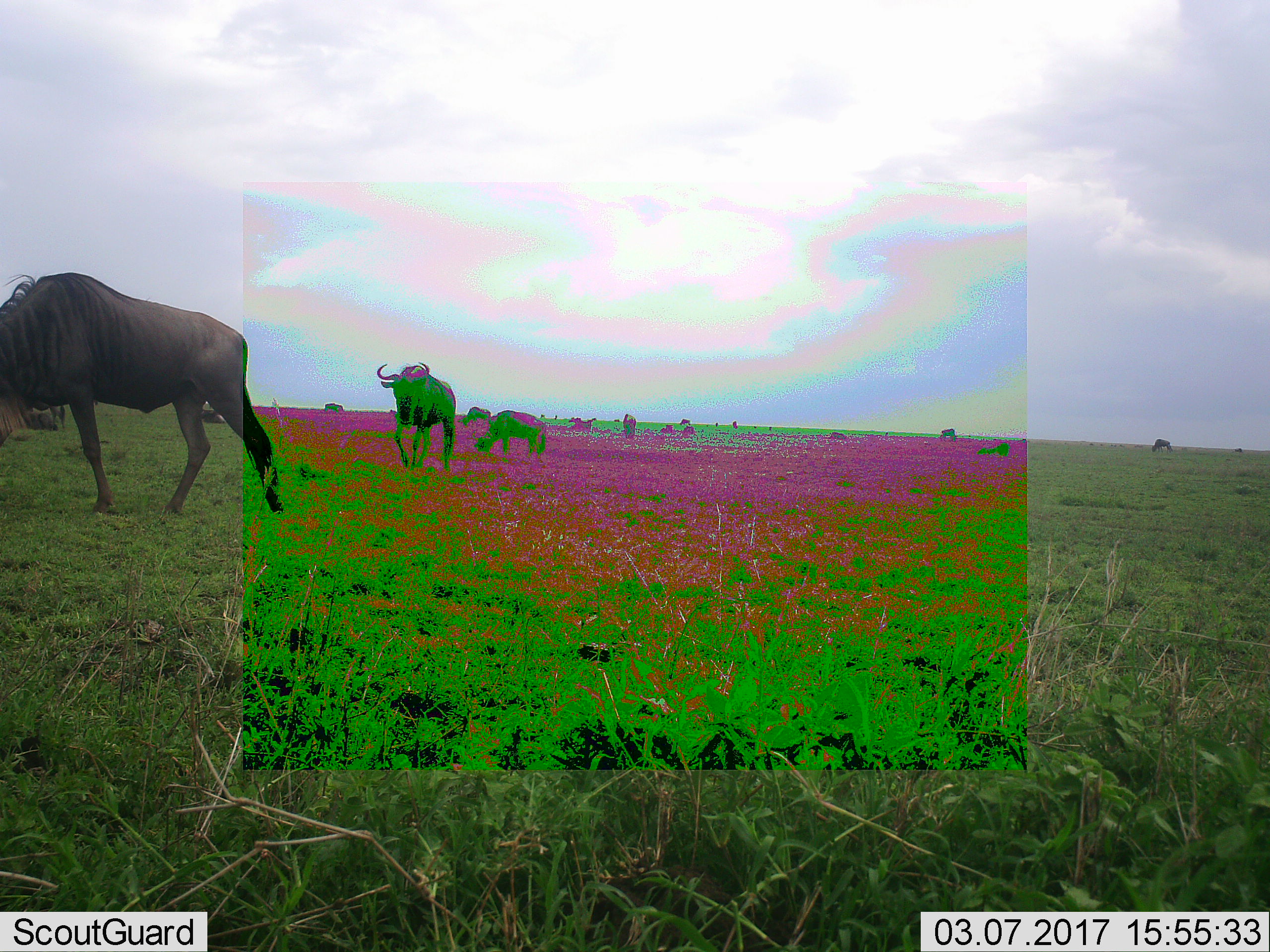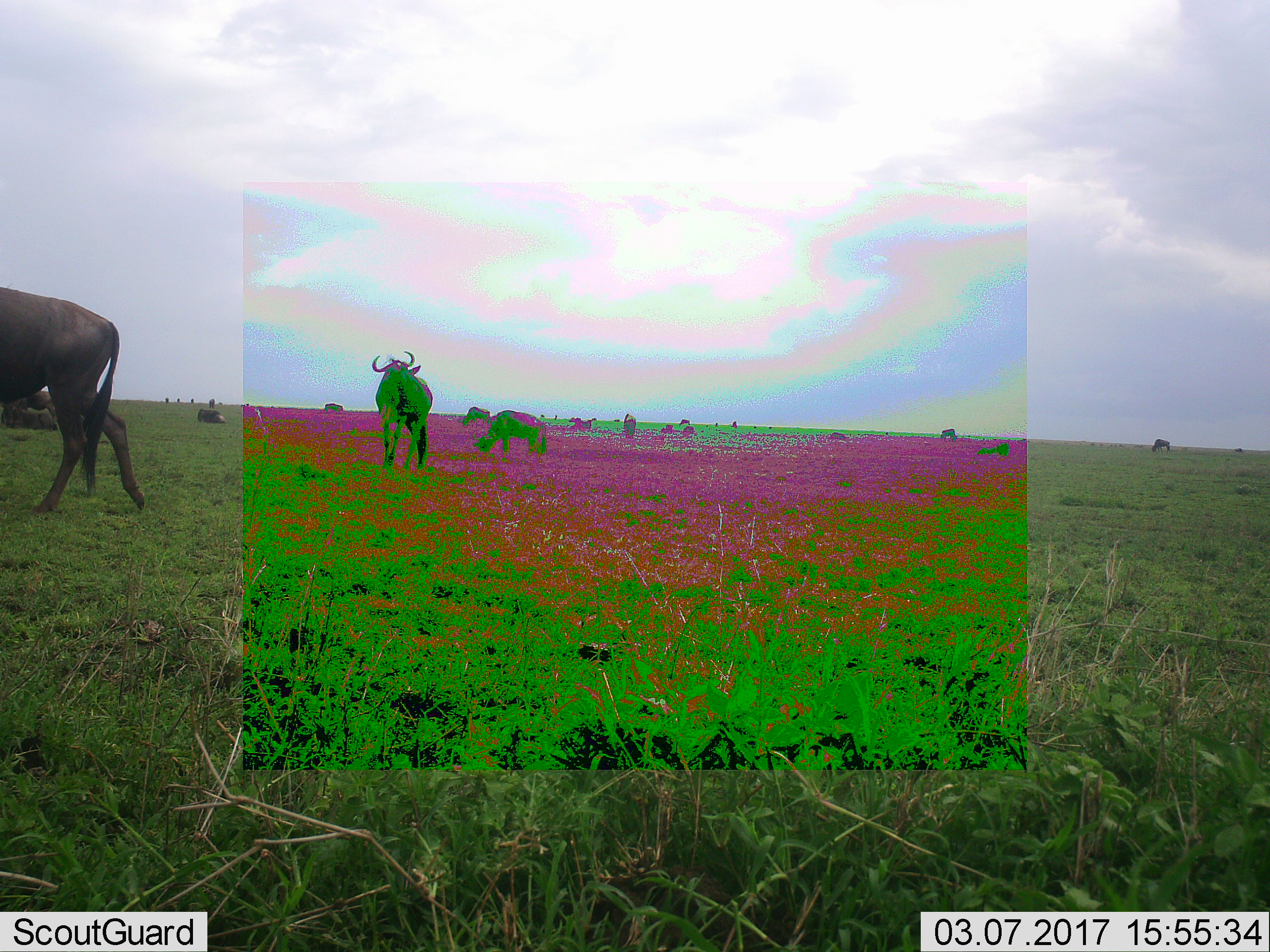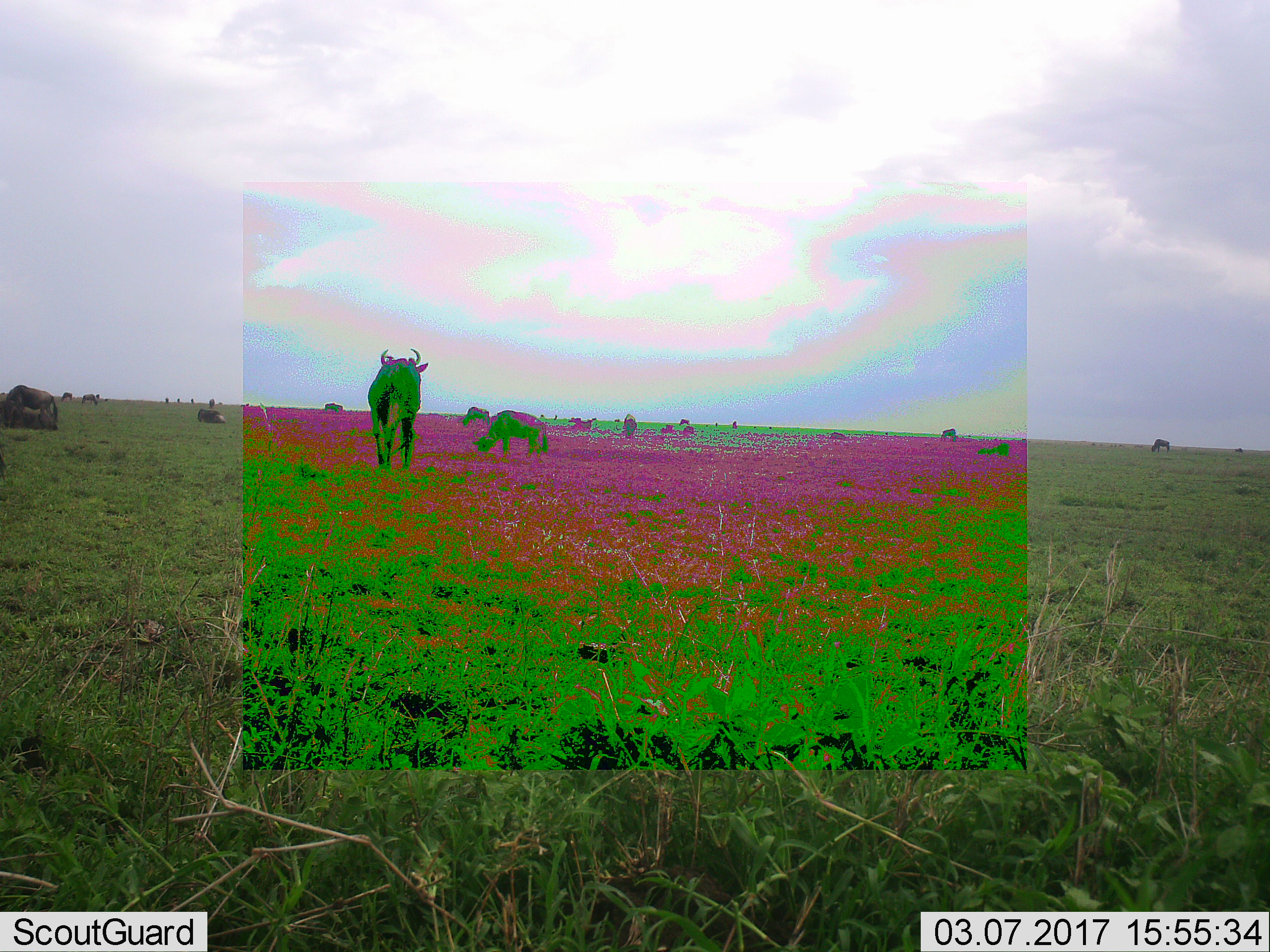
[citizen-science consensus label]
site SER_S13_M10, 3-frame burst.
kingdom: Animalia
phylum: Chordata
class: Mammalia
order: Artiodactyla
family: Bovidae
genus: Connochaetes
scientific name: Connochaetes taurinus taurinus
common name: blue wildebeest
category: wildebeestblue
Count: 11-50.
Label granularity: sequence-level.